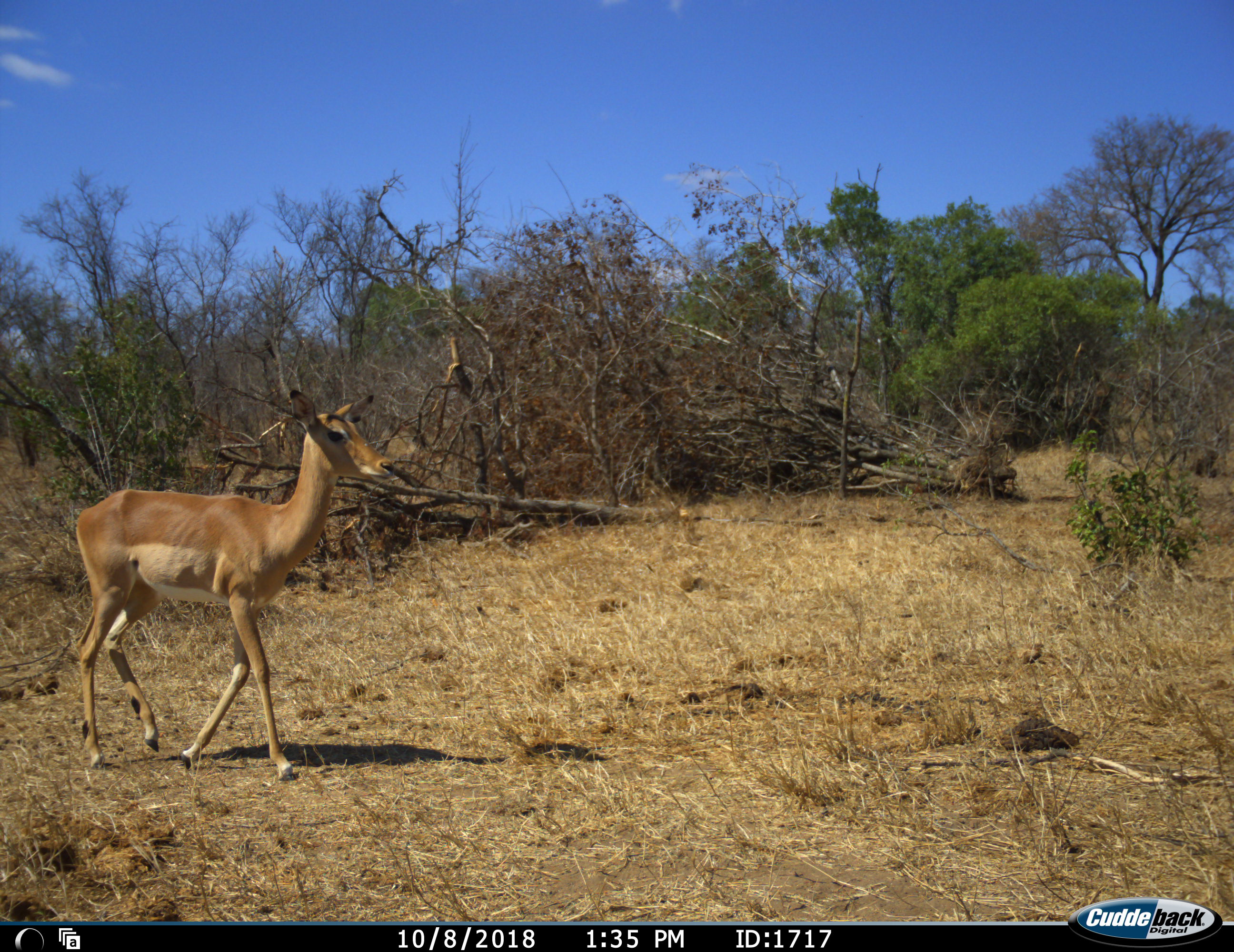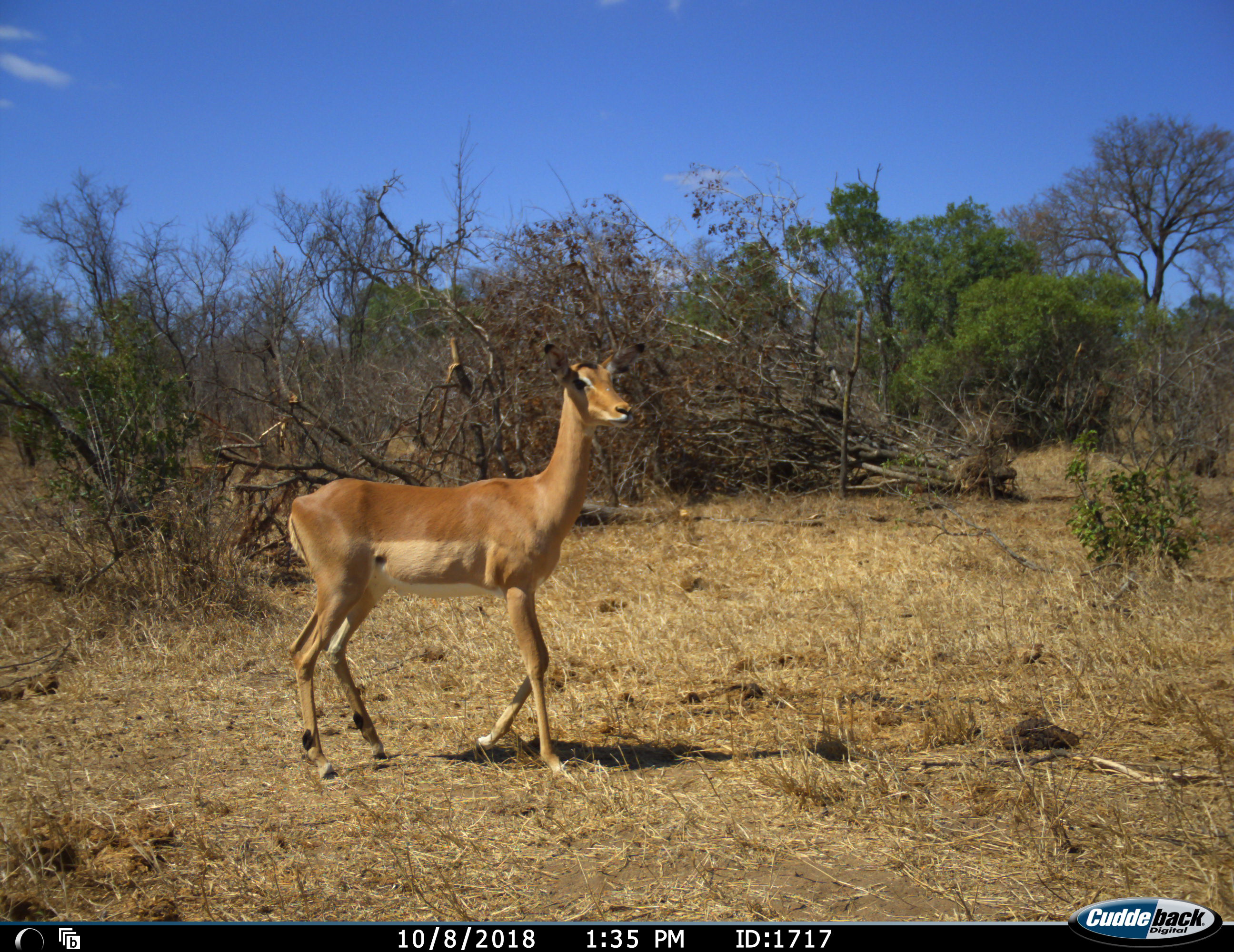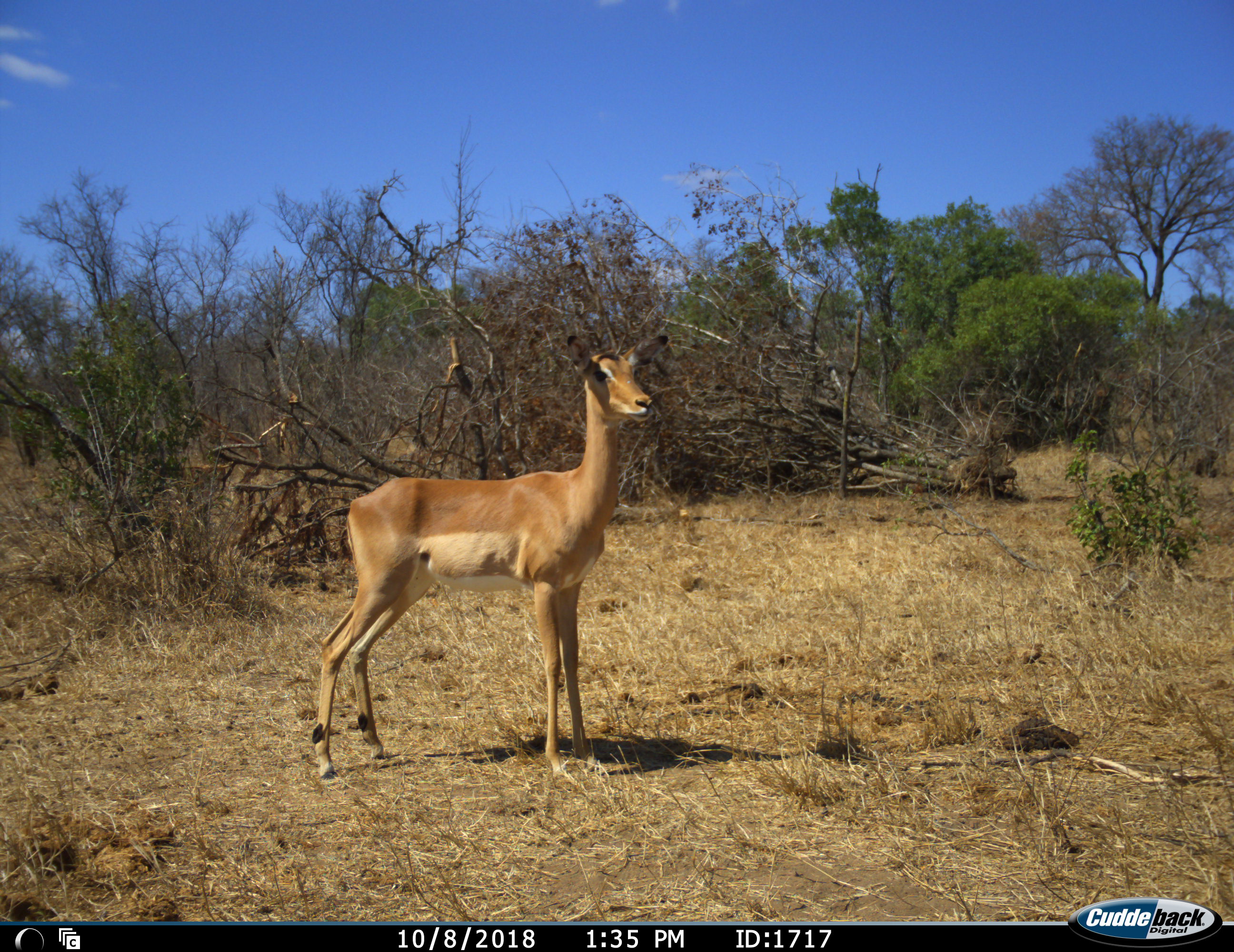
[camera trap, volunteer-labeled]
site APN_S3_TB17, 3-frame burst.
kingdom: Animalia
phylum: Chordata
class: Mammalia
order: Artiodactyla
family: Bovidae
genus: Aepyceros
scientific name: Aepyceros melampus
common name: impala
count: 1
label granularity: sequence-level